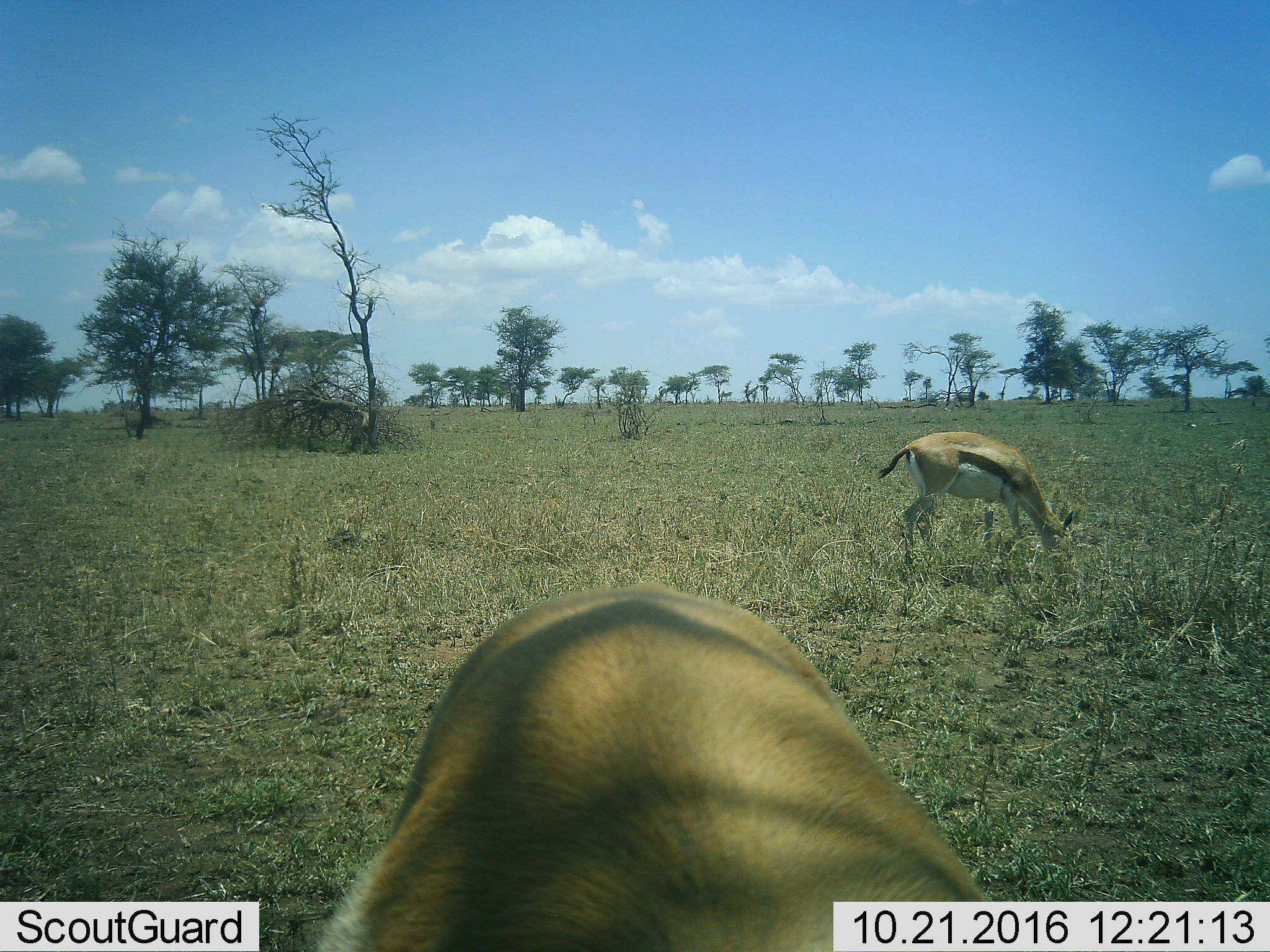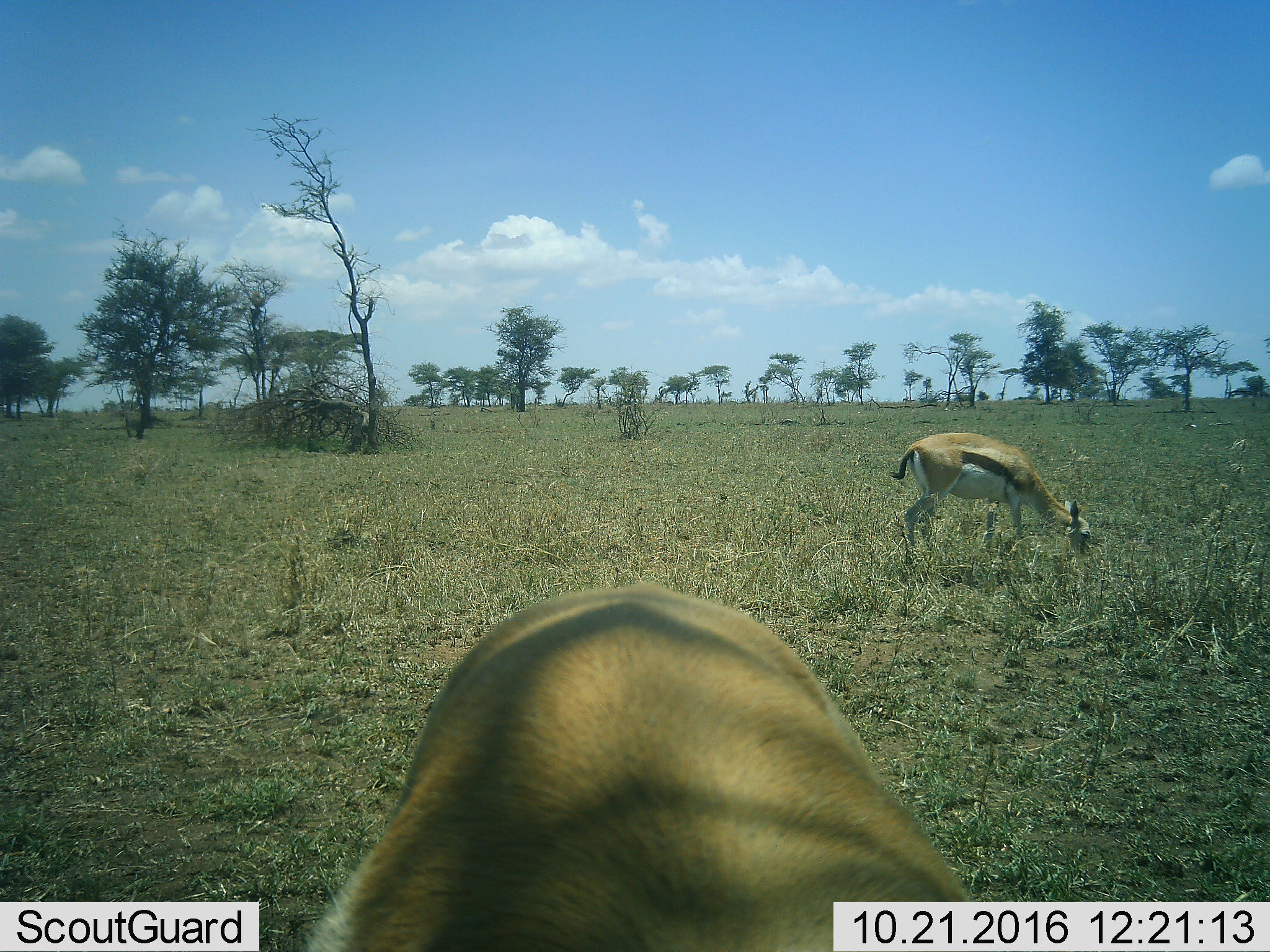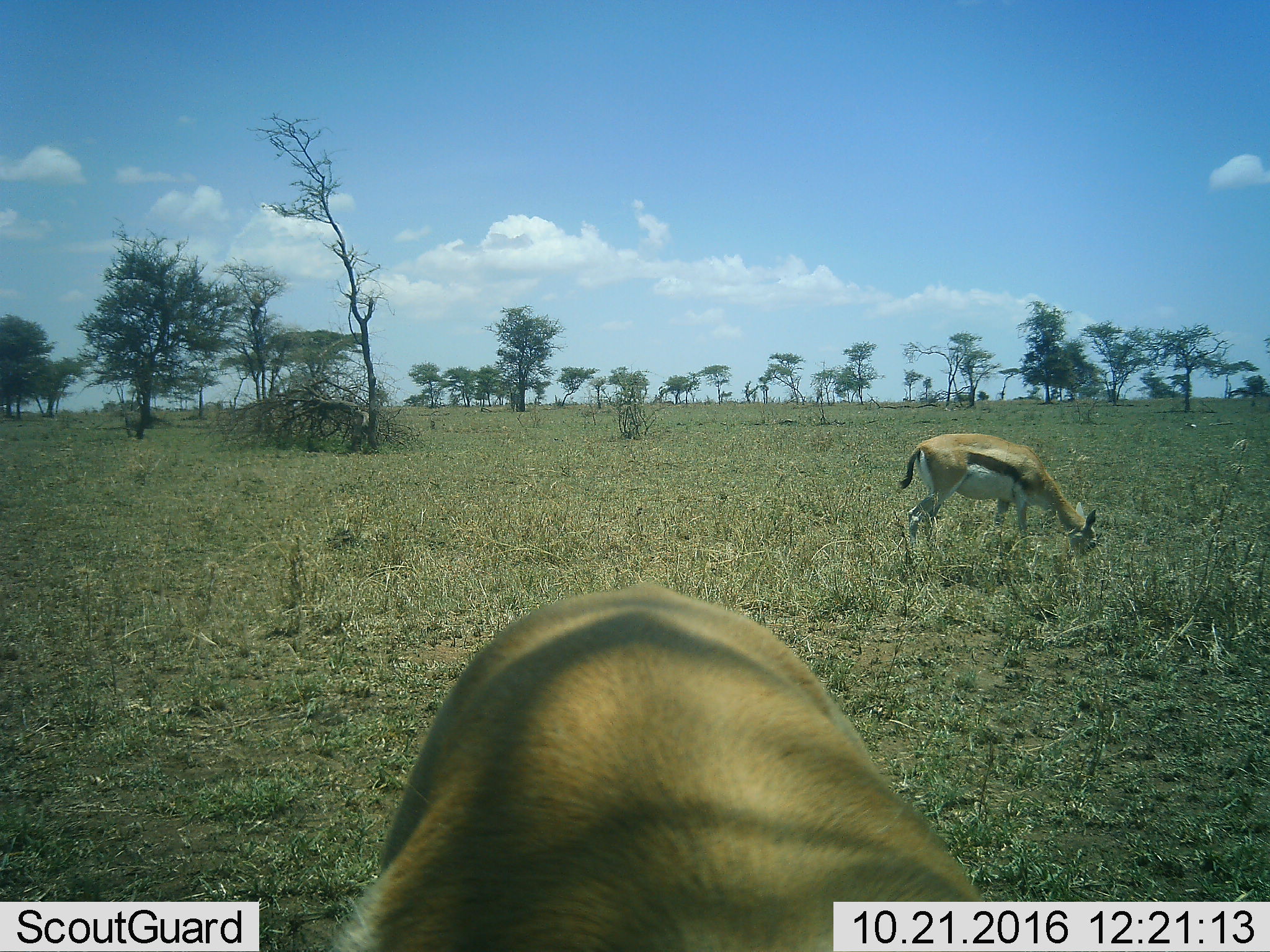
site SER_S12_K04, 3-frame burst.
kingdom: Animalia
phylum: Chordata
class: Mammalia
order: Artiodactyla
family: Bovidae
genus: Eudorcas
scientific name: Eudorcas thomsonii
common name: thomson's gazelle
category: gazellethomsons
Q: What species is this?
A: Gazellethomsons (thomson's gazelle) (Eudorcas thomsonii).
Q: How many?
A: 2.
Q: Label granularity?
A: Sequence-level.